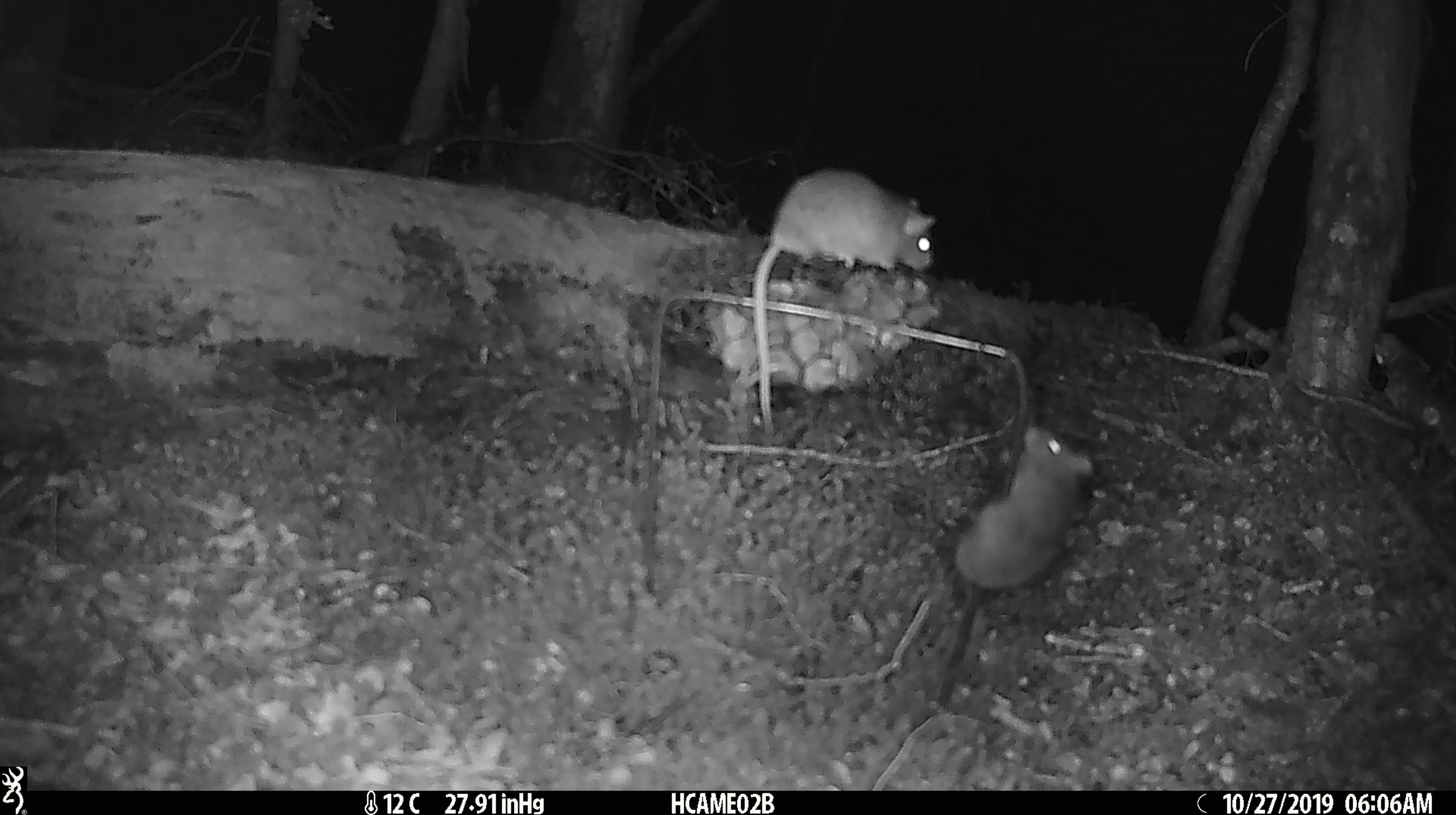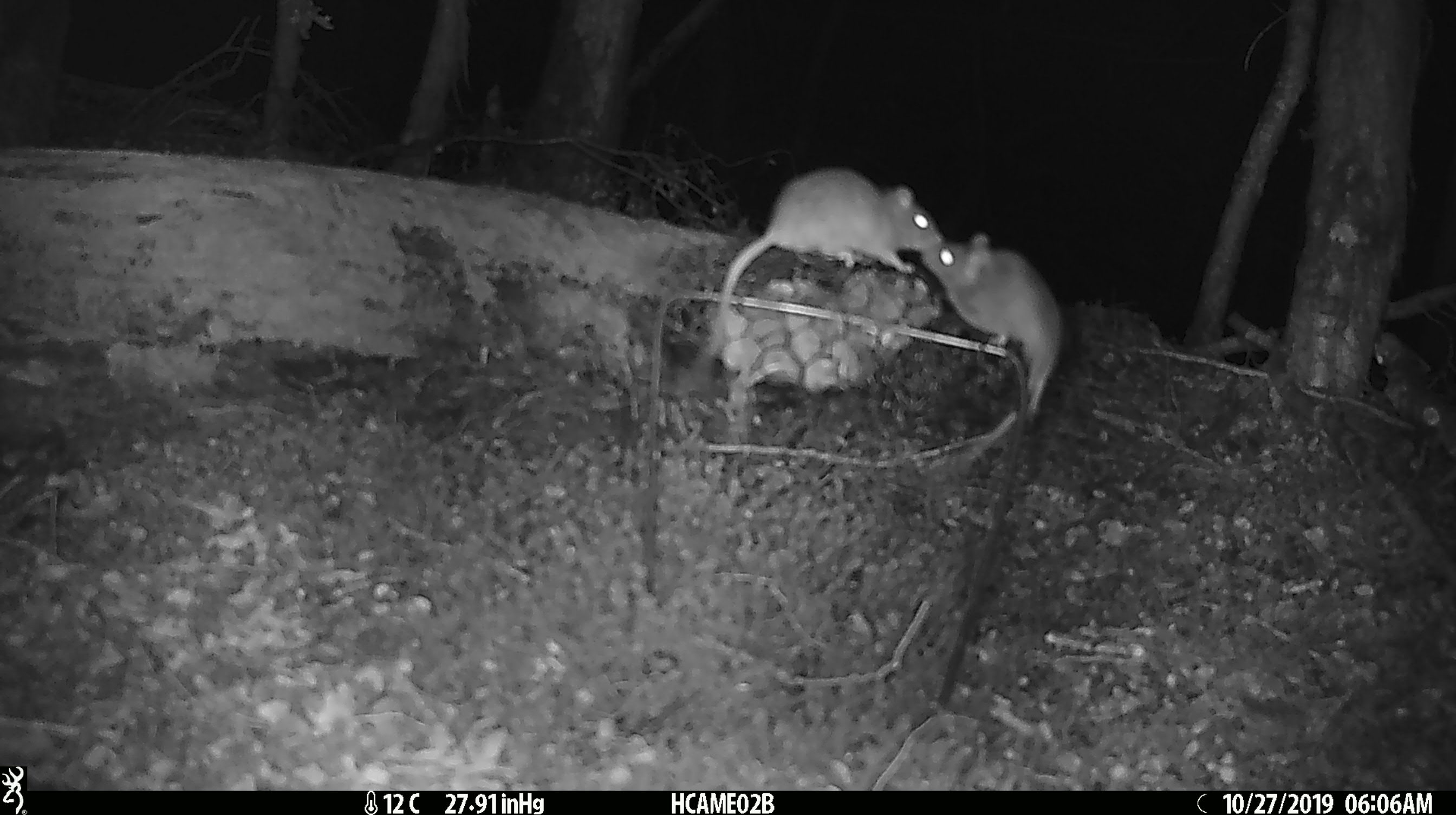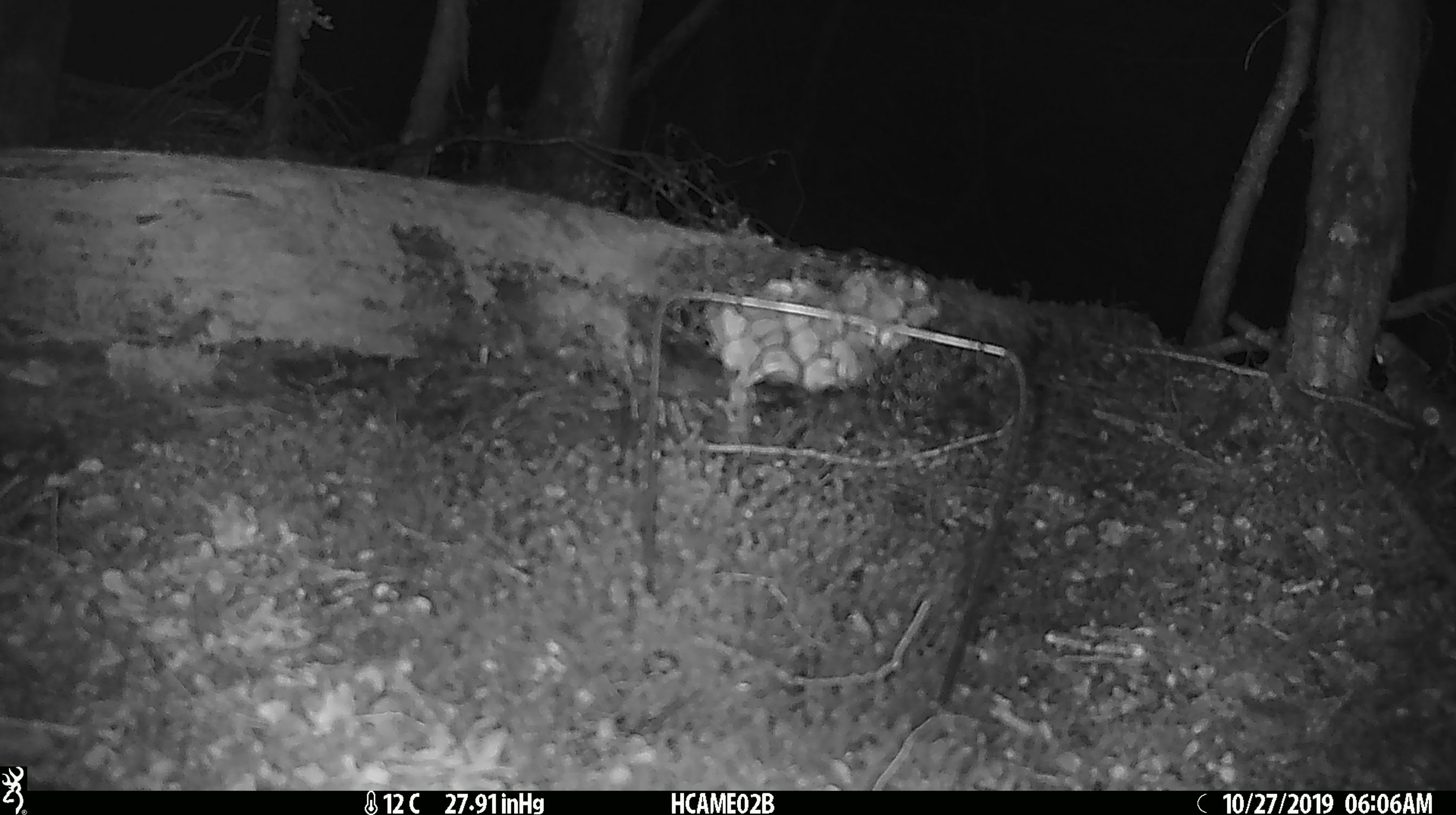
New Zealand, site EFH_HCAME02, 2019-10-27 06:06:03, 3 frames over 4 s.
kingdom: Animalia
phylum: Chordata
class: Mammalia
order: Rodentia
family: Muridae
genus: Mus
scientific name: Mus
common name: mouse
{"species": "mouse (Mus)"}